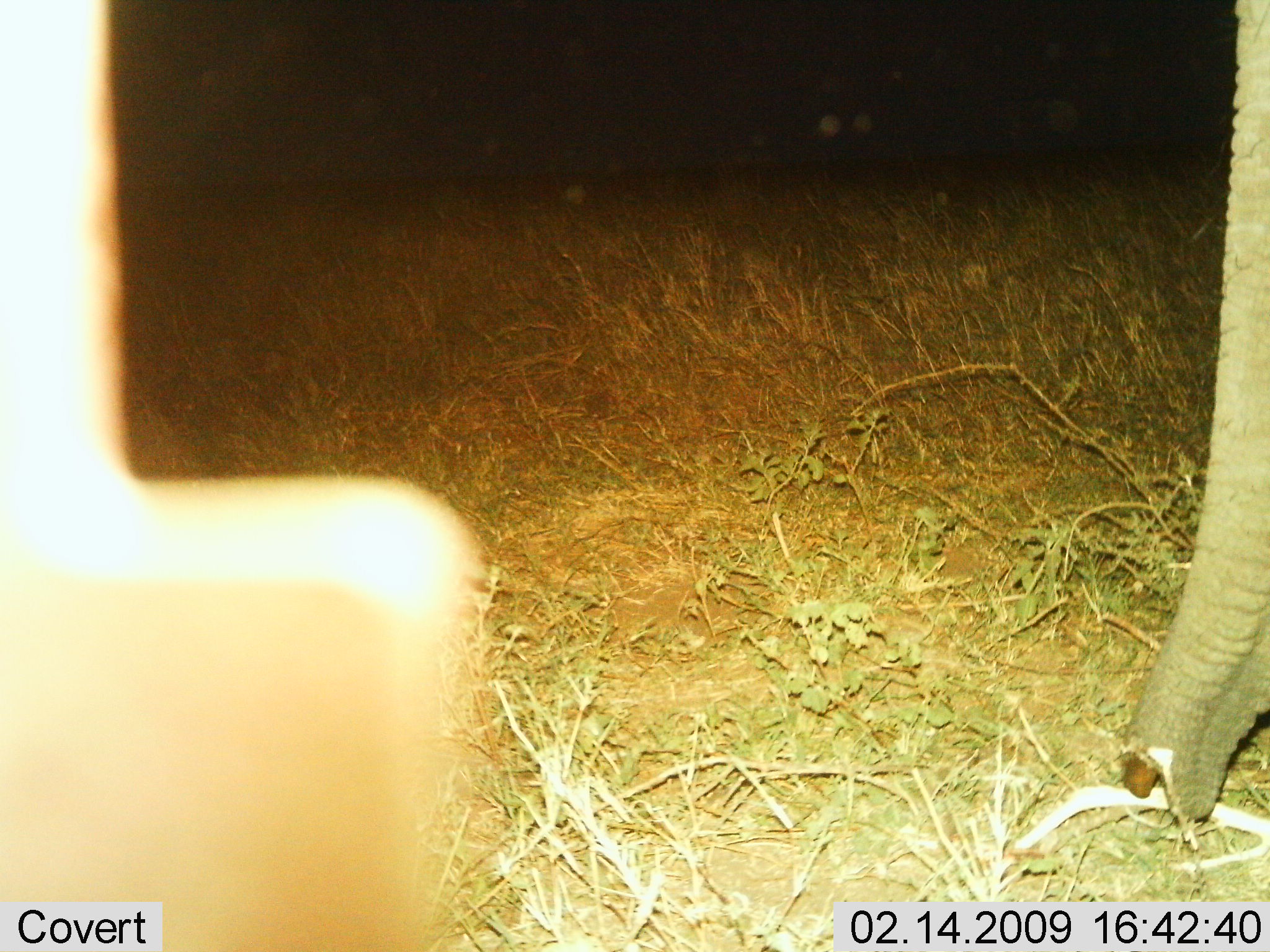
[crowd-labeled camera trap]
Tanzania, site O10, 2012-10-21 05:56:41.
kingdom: Animalia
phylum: Chordata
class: Mammalia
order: Proboscidea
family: Elephantidae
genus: Loxodonta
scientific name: Loxodonta africana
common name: african bush elephant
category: elephant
Elephant (african bush elephant) (Loxodonta africana), count 1. Behavior (volunteer vote fractions): standing 60%, resting 0%, moving 10%, interacting 0%. Young present (vote fraction): 0%. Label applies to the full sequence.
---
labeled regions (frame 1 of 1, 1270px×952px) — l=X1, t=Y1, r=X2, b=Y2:
animal: l=1123, t=0, r=1270, b=833